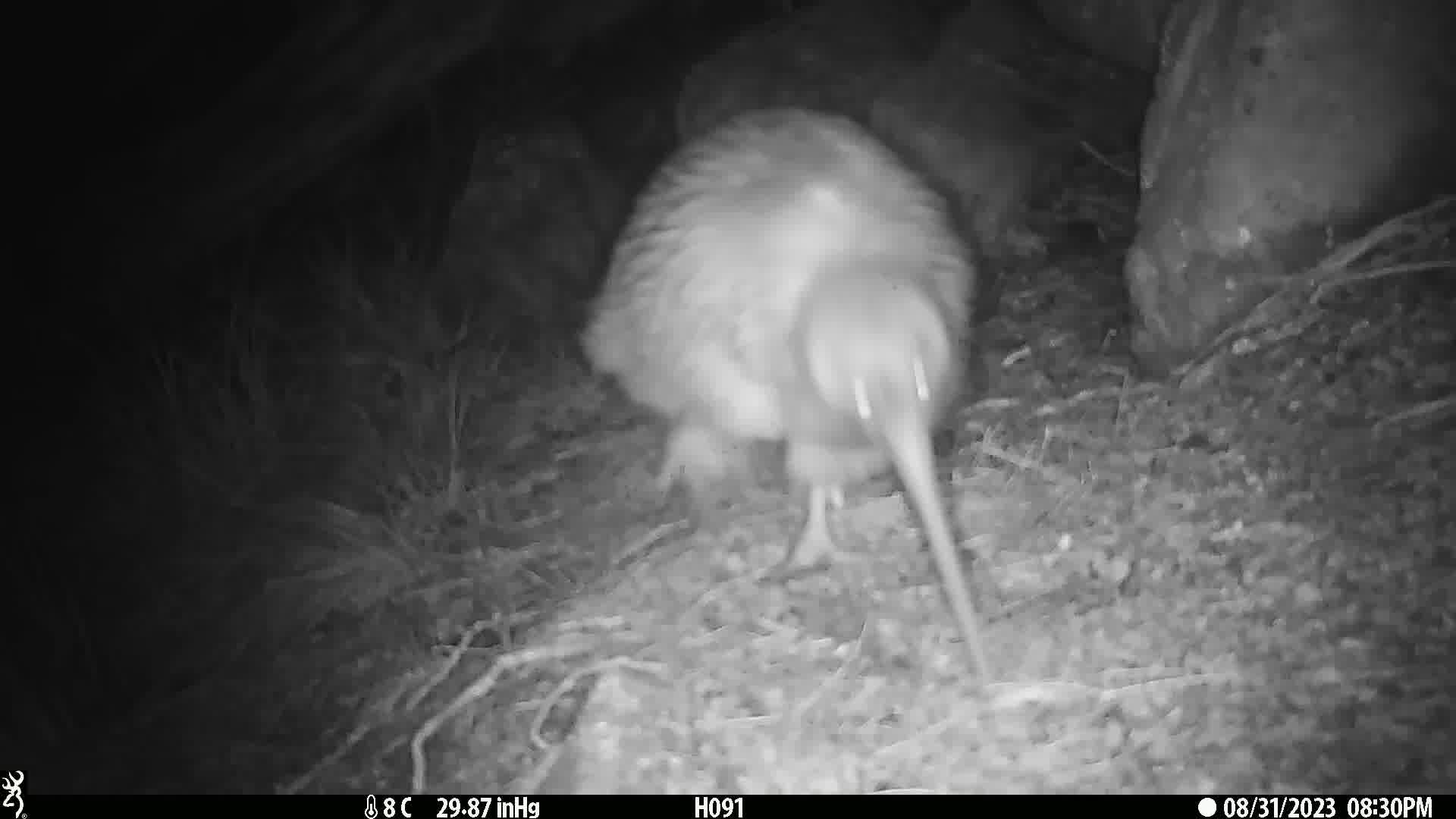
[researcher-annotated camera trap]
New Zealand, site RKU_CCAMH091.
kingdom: Animalia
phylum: Chordata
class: Aves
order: Apterygiformes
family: Apterygidae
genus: Apteryx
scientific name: Apteryx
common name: kiwi